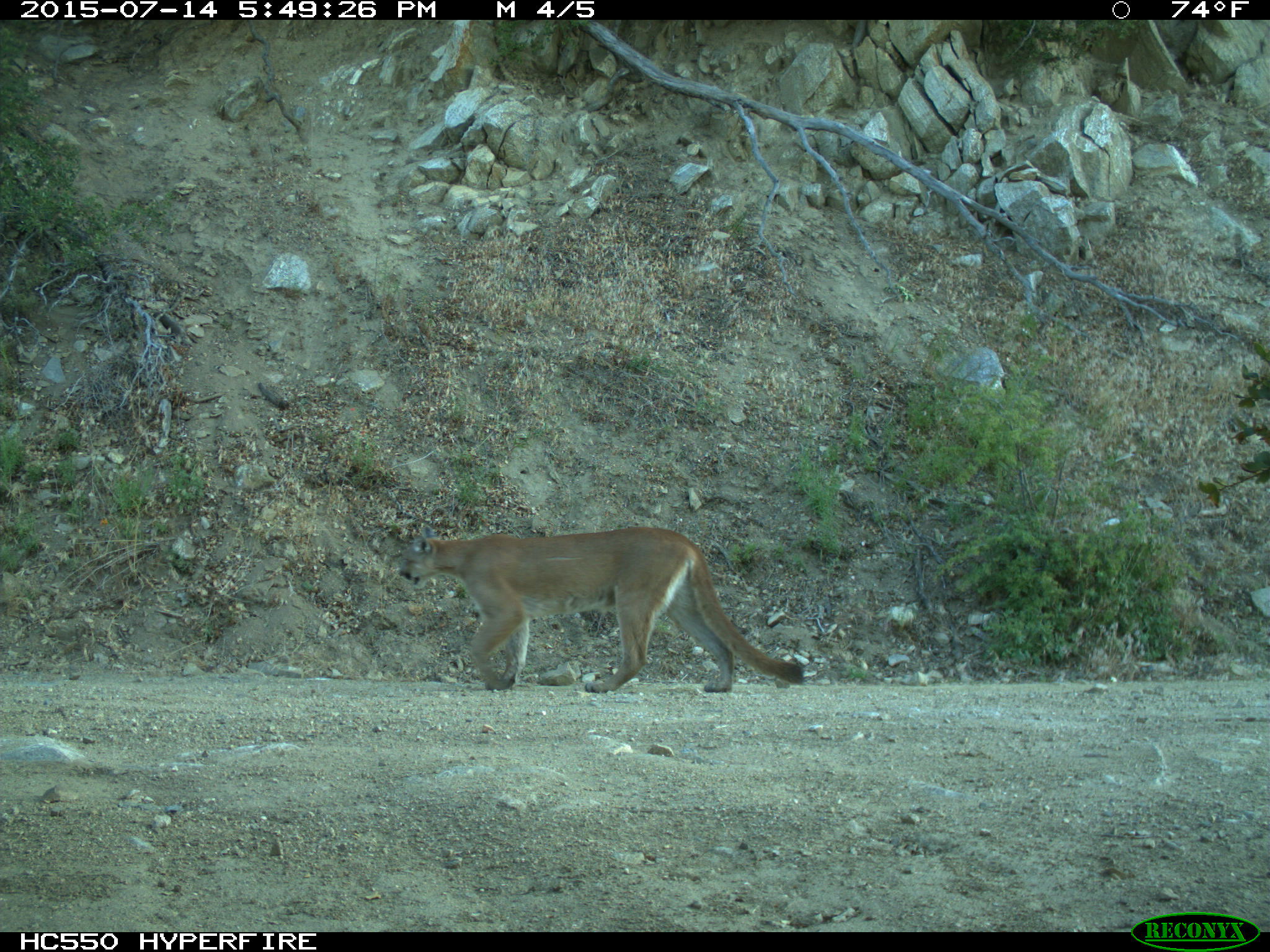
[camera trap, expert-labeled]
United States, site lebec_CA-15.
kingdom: Animalia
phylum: Chordata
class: Mammalia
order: Carnivora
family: Felidae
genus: Puma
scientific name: Puma concolor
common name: mountain lion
Puma concolor (mountain lion).